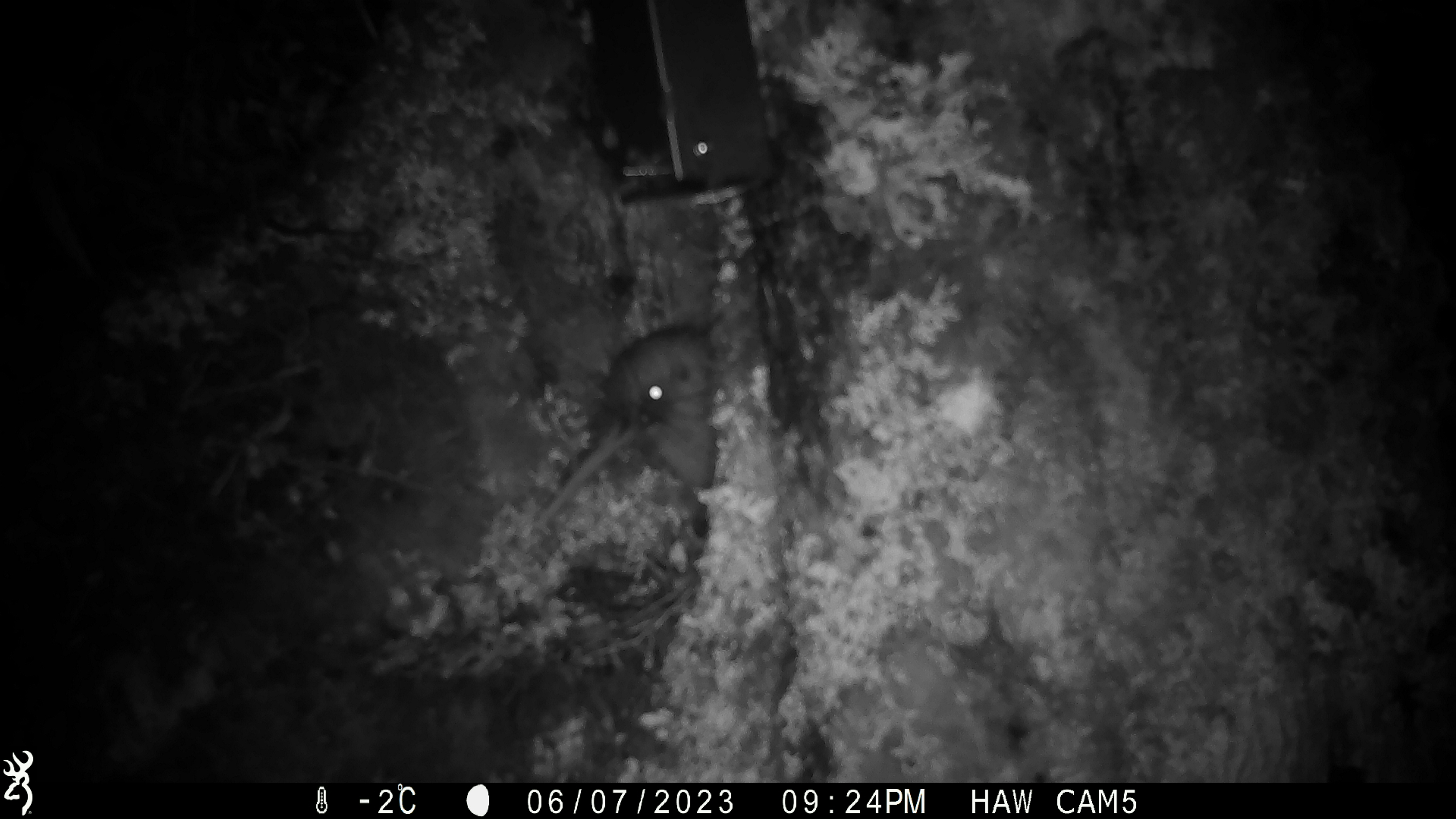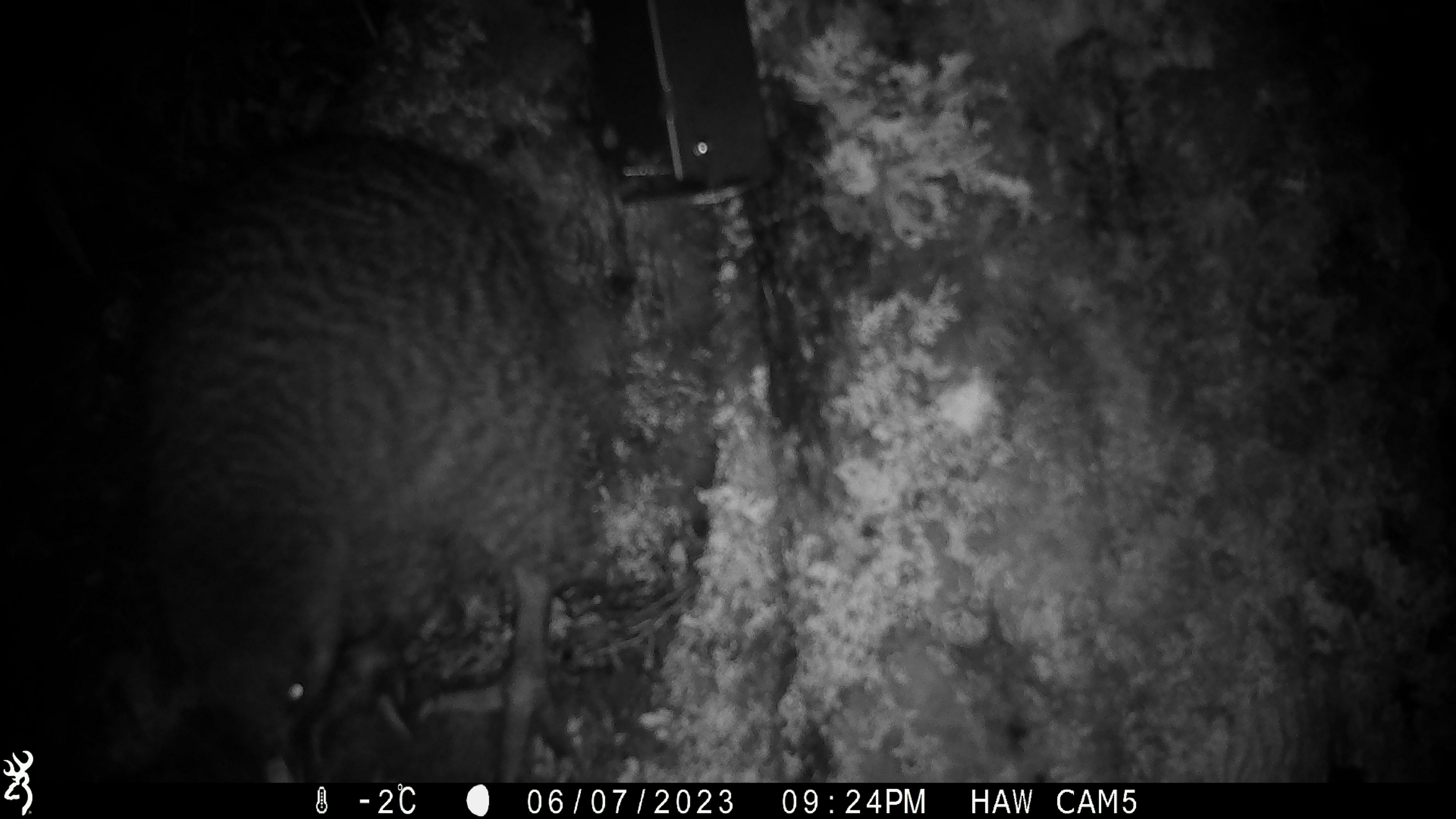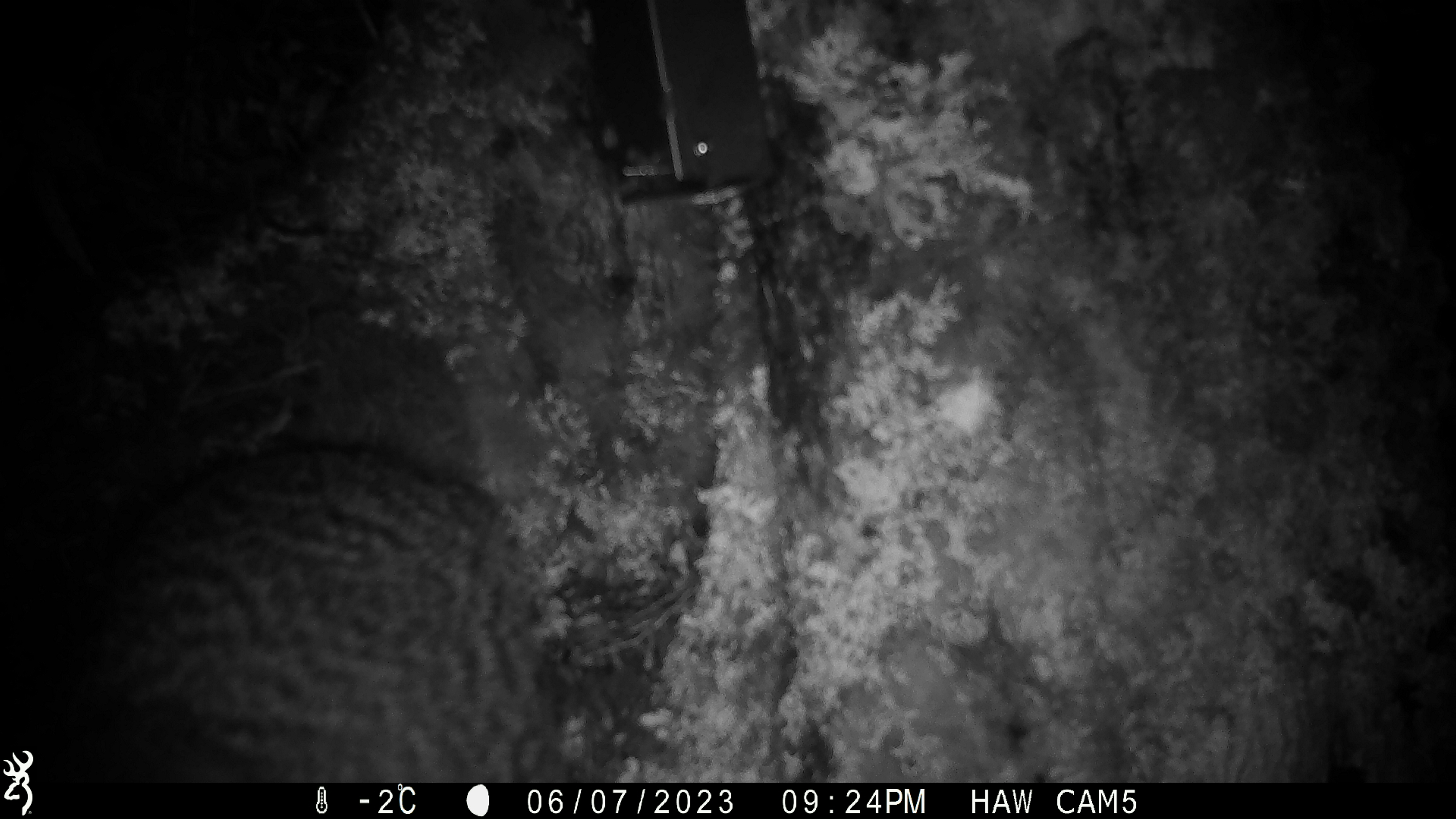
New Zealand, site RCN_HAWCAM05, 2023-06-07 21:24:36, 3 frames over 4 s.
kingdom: Animalia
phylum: Chordata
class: Aves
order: Apterygiformes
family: Apterygidae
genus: Apteryx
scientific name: Apteryx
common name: kiwi